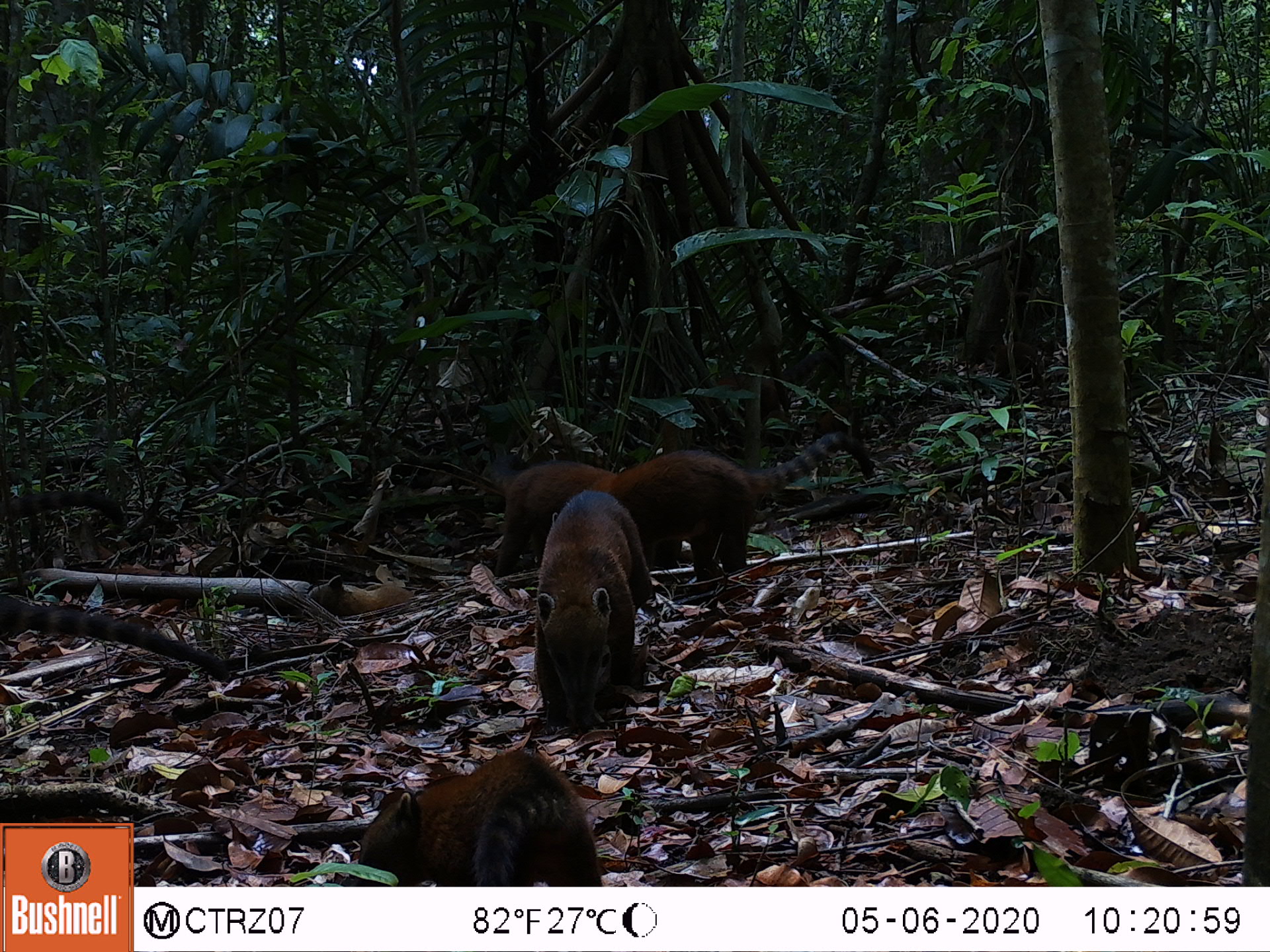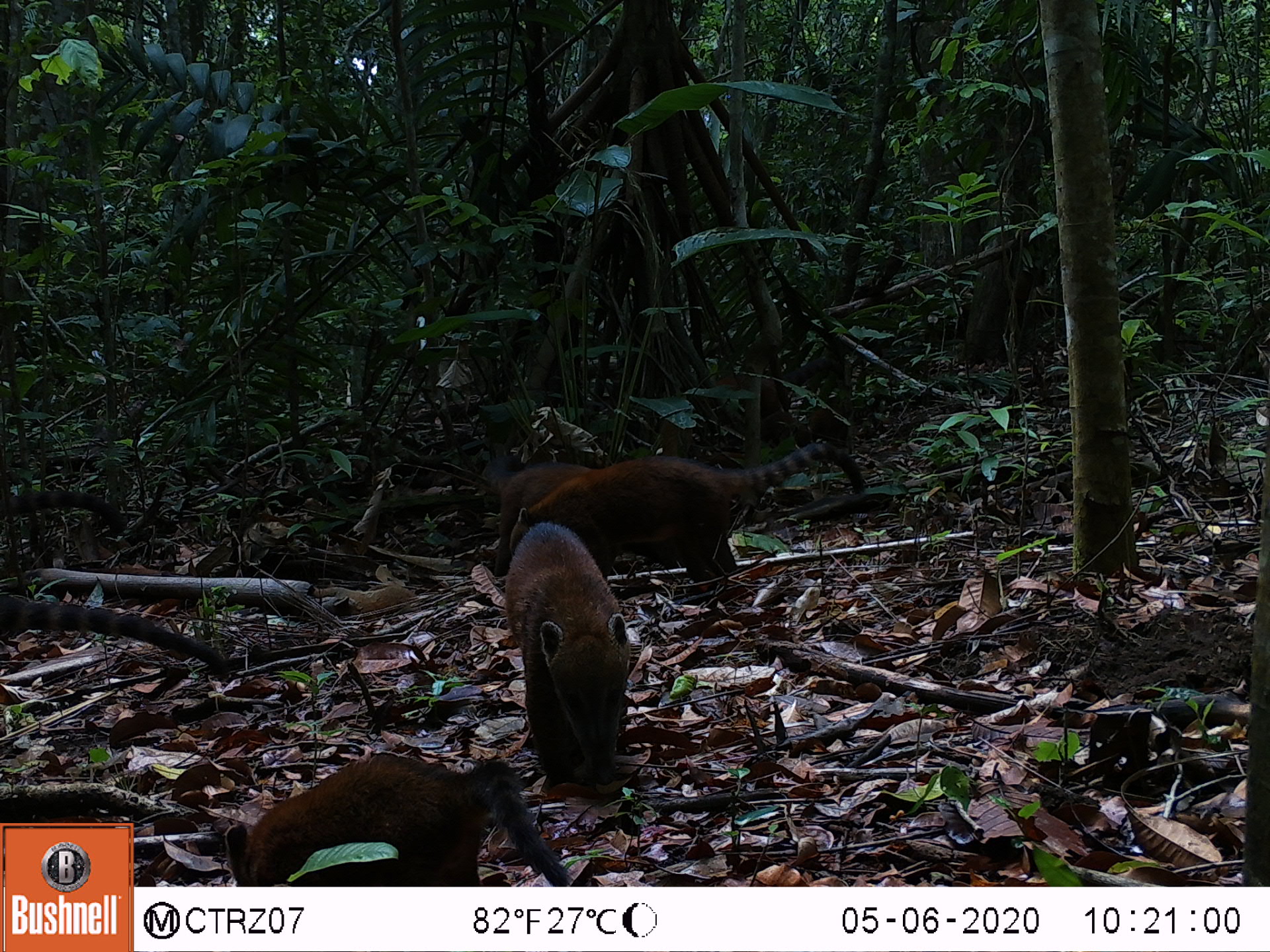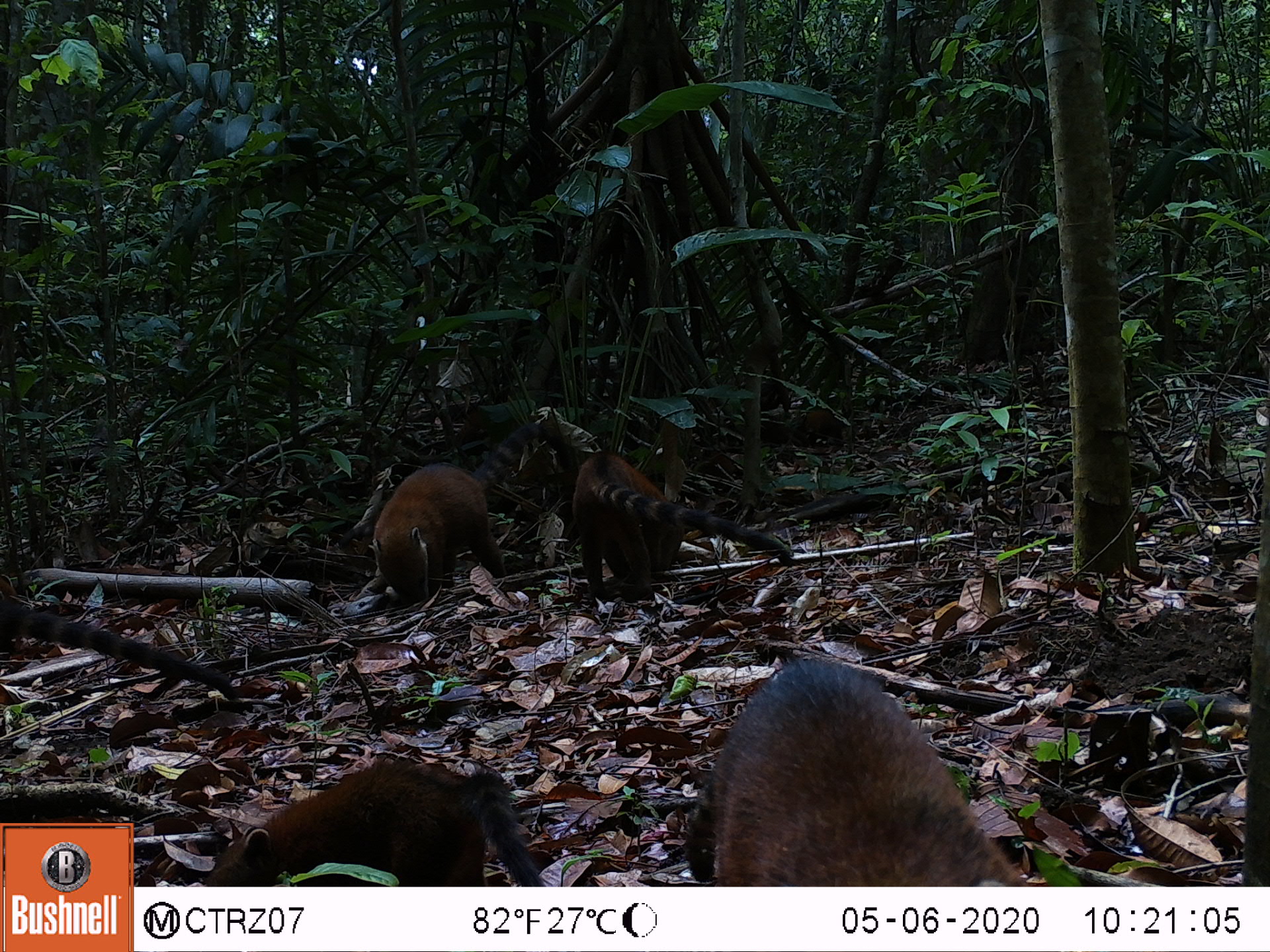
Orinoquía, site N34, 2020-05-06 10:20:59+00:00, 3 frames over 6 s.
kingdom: Animalia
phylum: Chordata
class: Mammalia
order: Carnivora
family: Procyonidae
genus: Nasua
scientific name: Nasua nasua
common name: south american coati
South american coati (Nasua nasua).